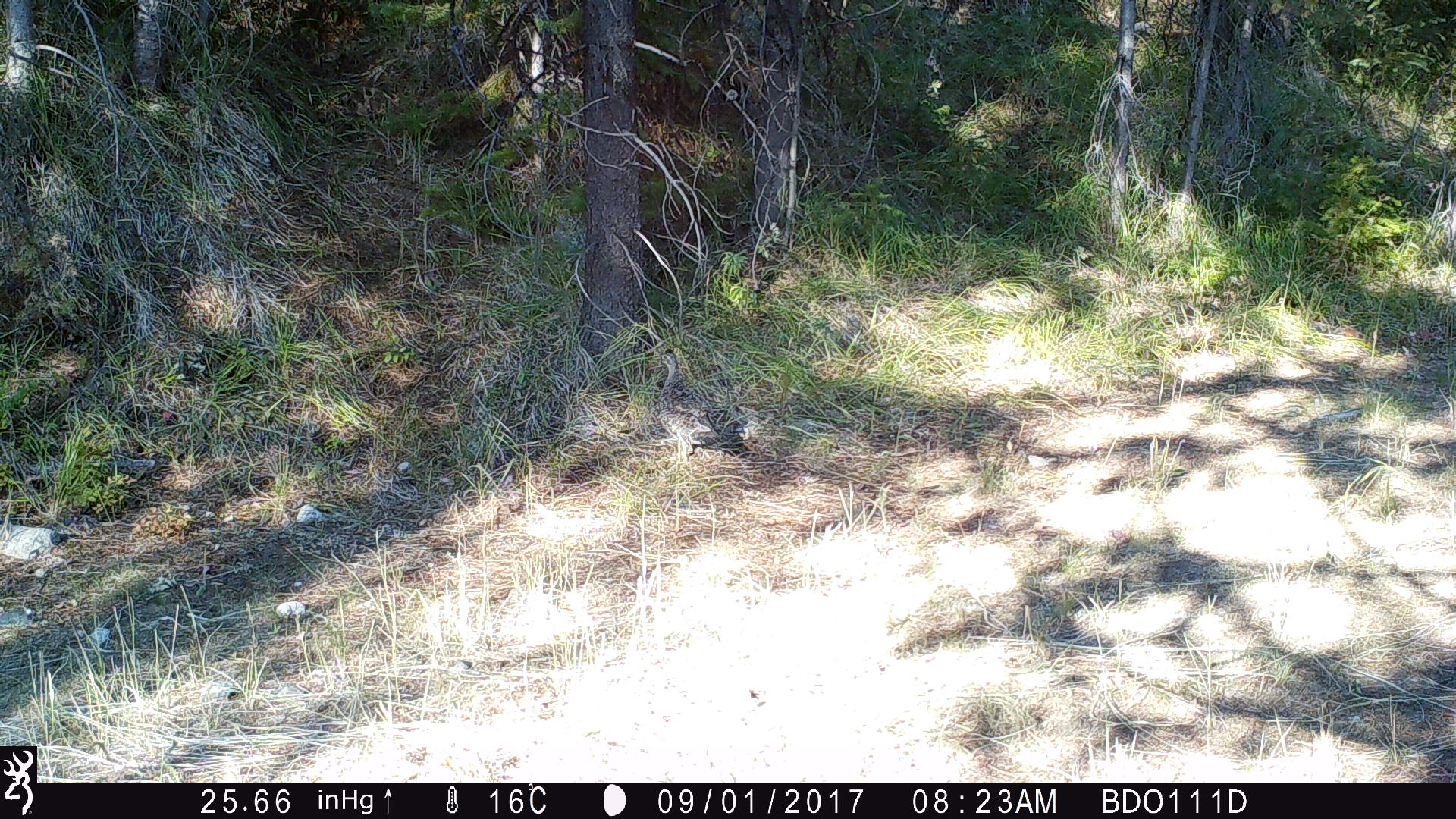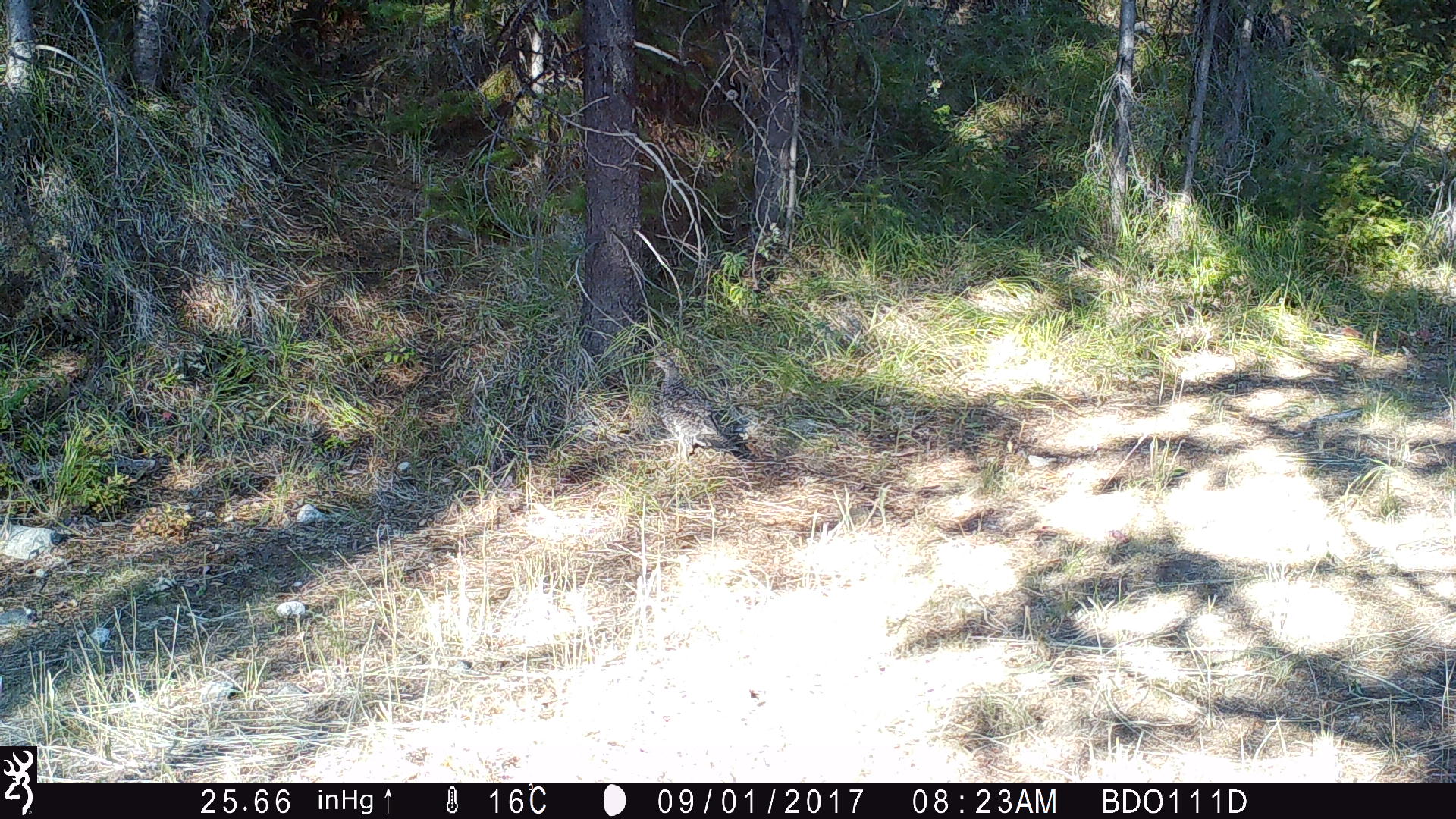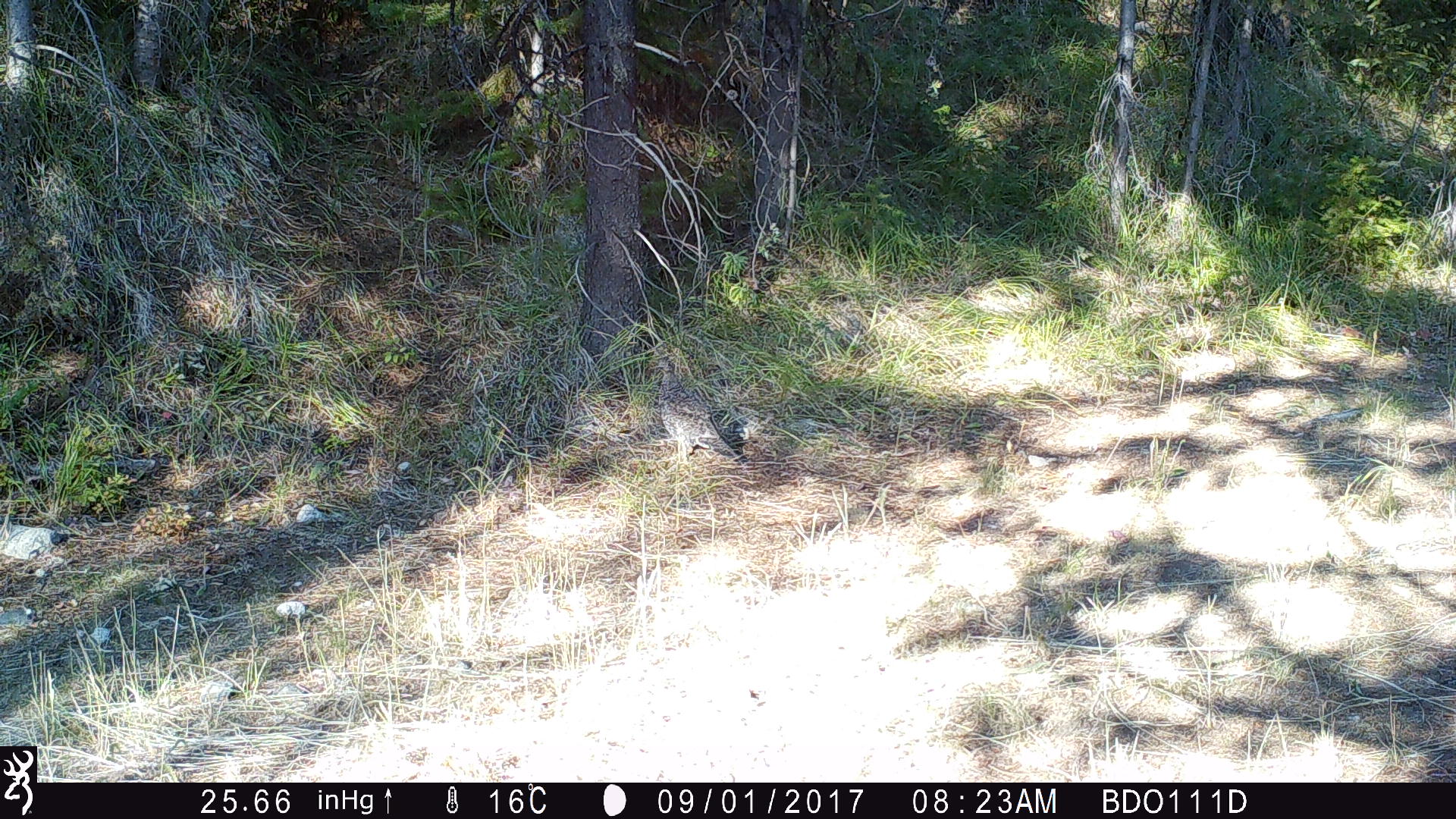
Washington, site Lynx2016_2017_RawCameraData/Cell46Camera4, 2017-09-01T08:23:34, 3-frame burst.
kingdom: Animalia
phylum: Chordata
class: Aves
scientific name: Aves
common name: birds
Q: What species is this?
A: Aves (birds).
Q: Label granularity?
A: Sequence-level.